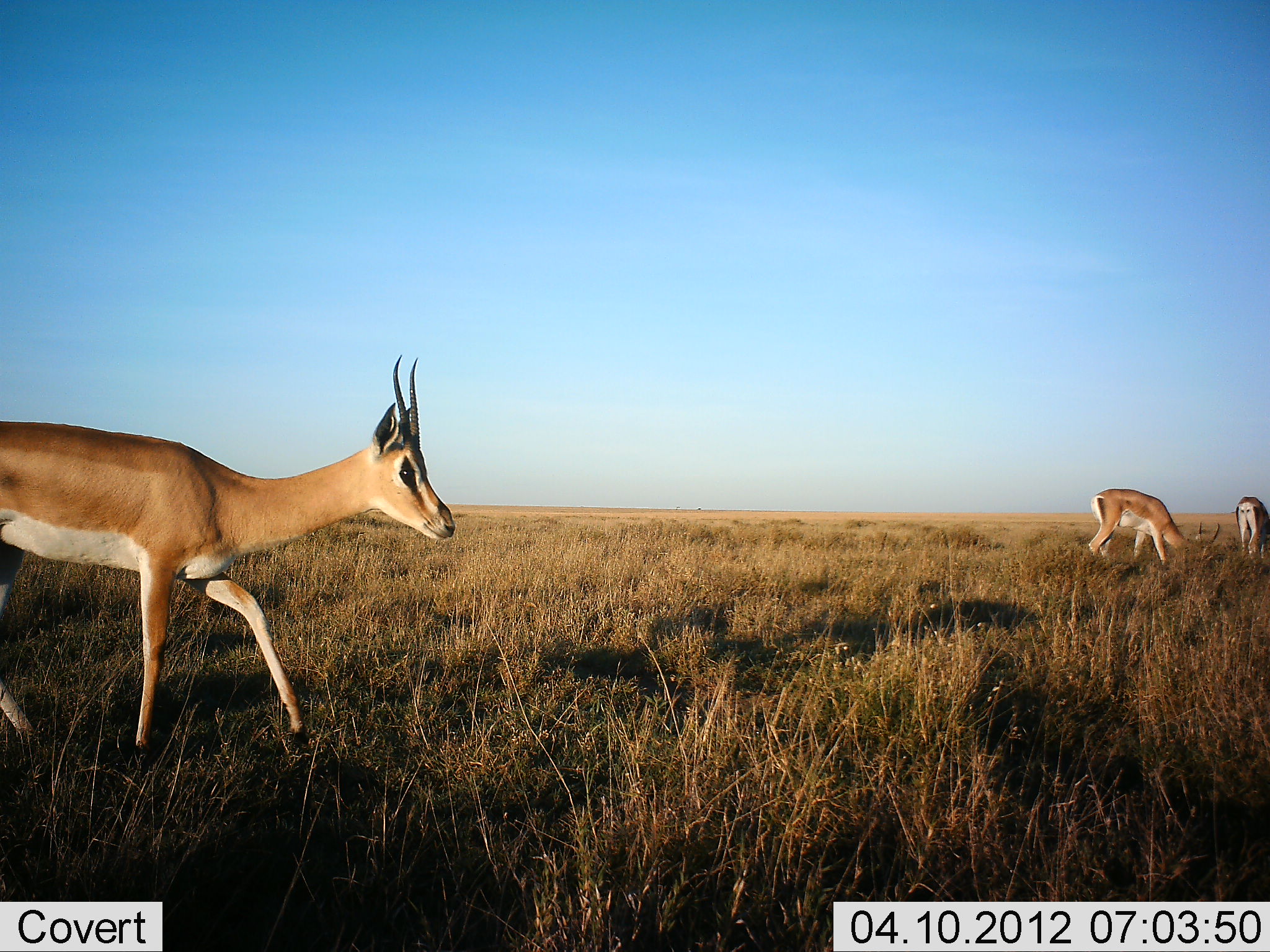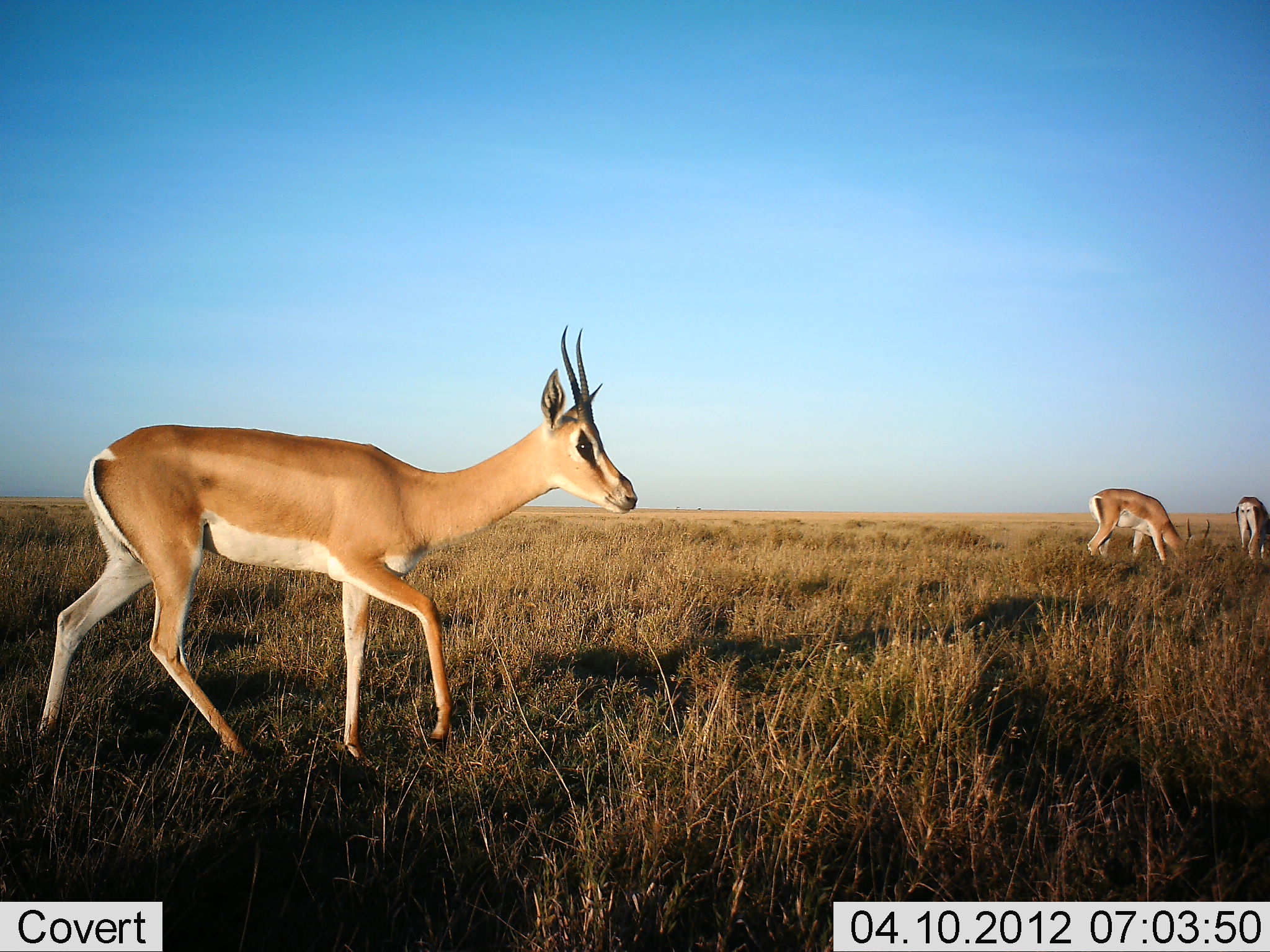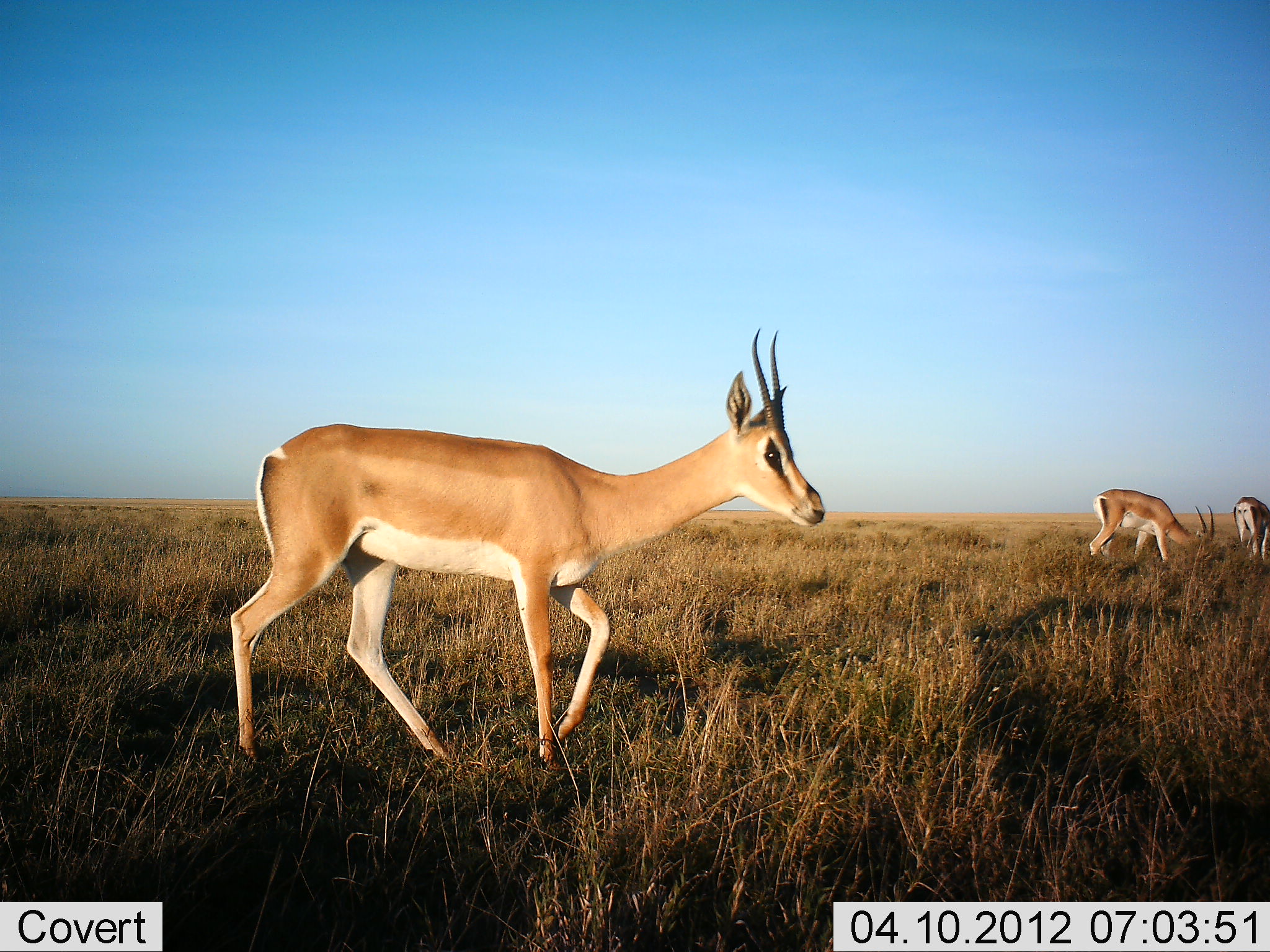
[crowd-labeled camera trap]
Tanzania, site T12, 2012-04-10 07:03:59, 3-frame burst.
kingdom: Animalia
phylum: Chordata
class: Mammalia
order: Artiodactyla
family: Bovidae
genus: Nanger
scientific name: Nanger granti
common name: grant's gazelle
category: gazellegrants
Gazellegrants (grant's gazelle) (Nanger granti), count 3. Behavior (volunteer vote fractions): standing 40%, resting 0%, moving 87%, interacting 0%. Young present (vote fraction): 0%. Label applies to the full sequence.